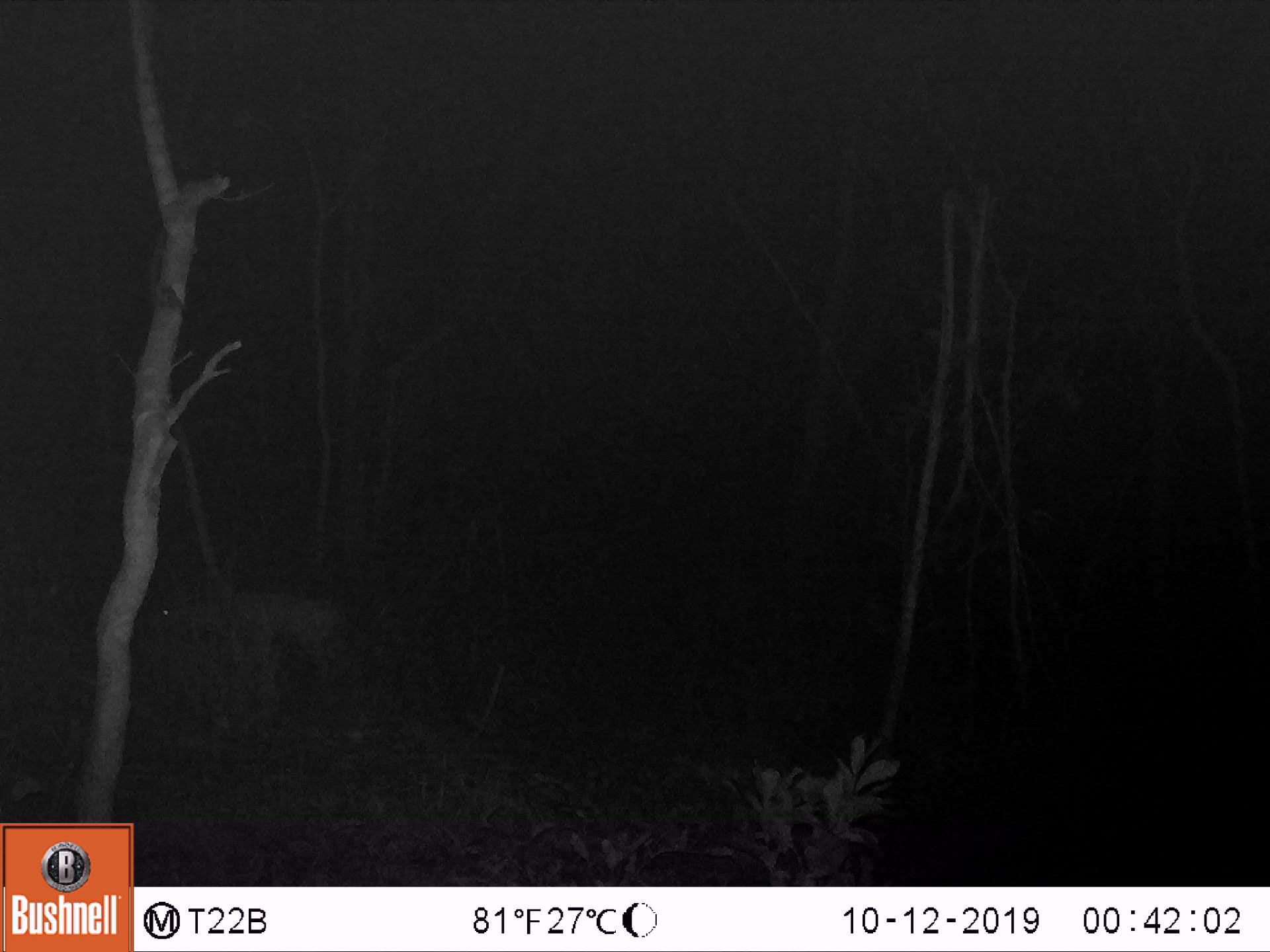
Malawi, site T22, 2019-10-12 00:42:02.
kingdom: Animalia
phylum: Chordata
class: Mammalia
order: Artiodactyla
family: Bovidae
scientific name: Antilopinae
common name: small antelope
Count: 1.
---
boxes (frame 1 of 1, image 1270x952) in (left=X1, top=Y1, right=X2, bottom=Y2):
small antelope: (left=137, top=559, right=368, bottom=700)